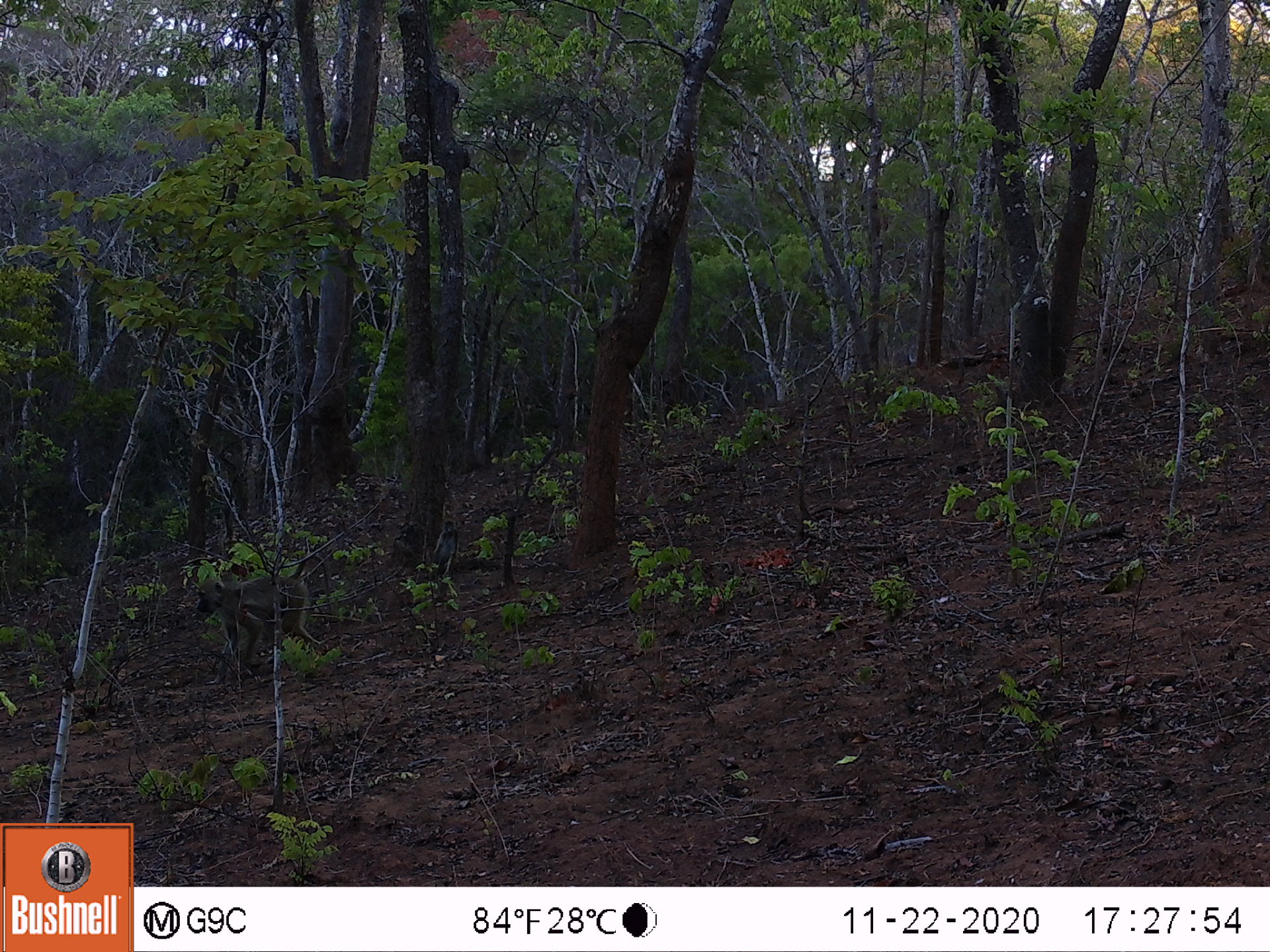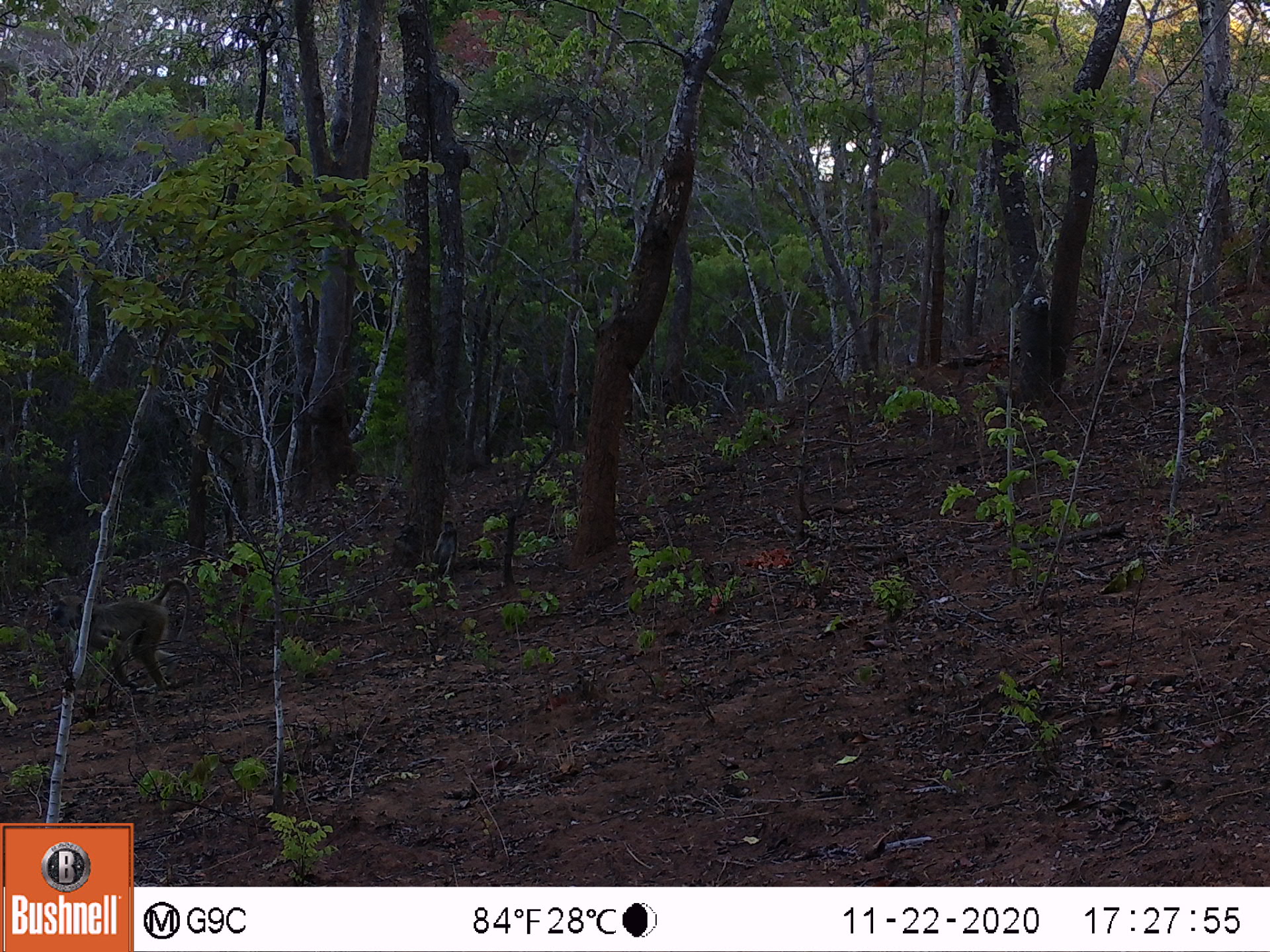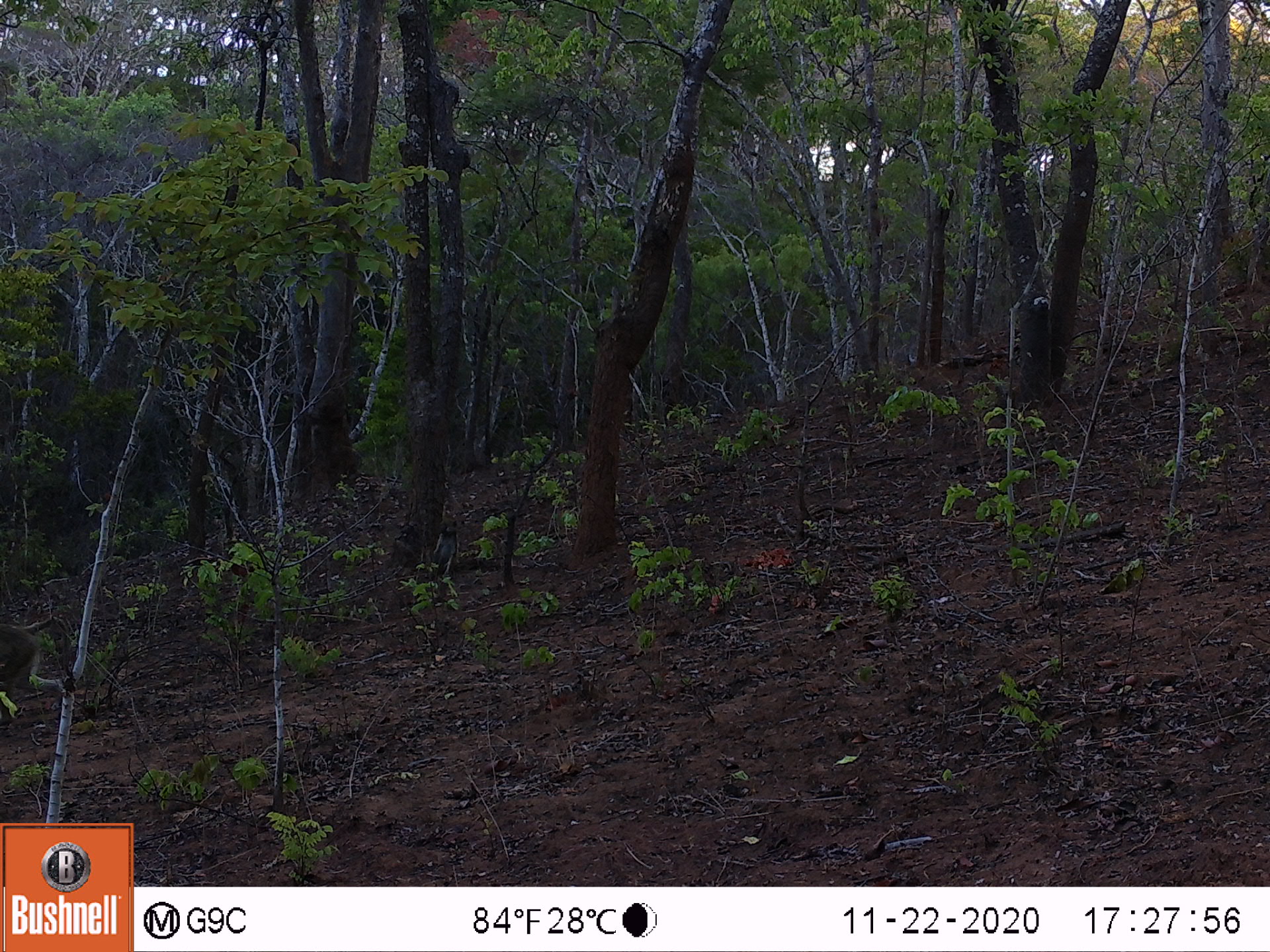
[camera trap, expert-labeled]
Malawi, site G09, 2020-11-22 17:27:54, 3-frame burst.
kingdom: Animalia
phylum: Chordata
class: Mammalia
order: Primates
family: Cercopithecidae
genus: Papio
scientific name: Papio cynocephalus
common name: yellow baboon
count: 1